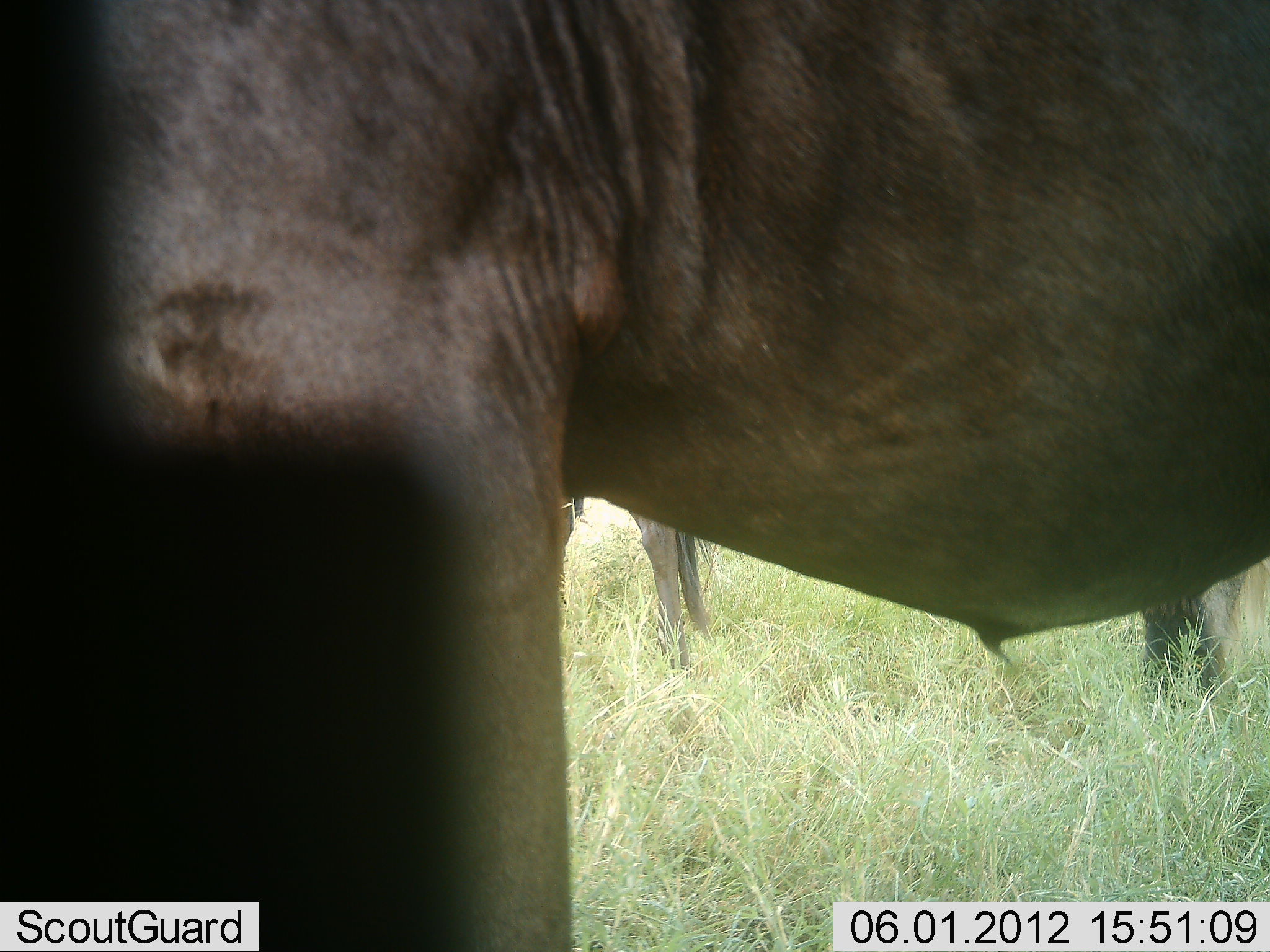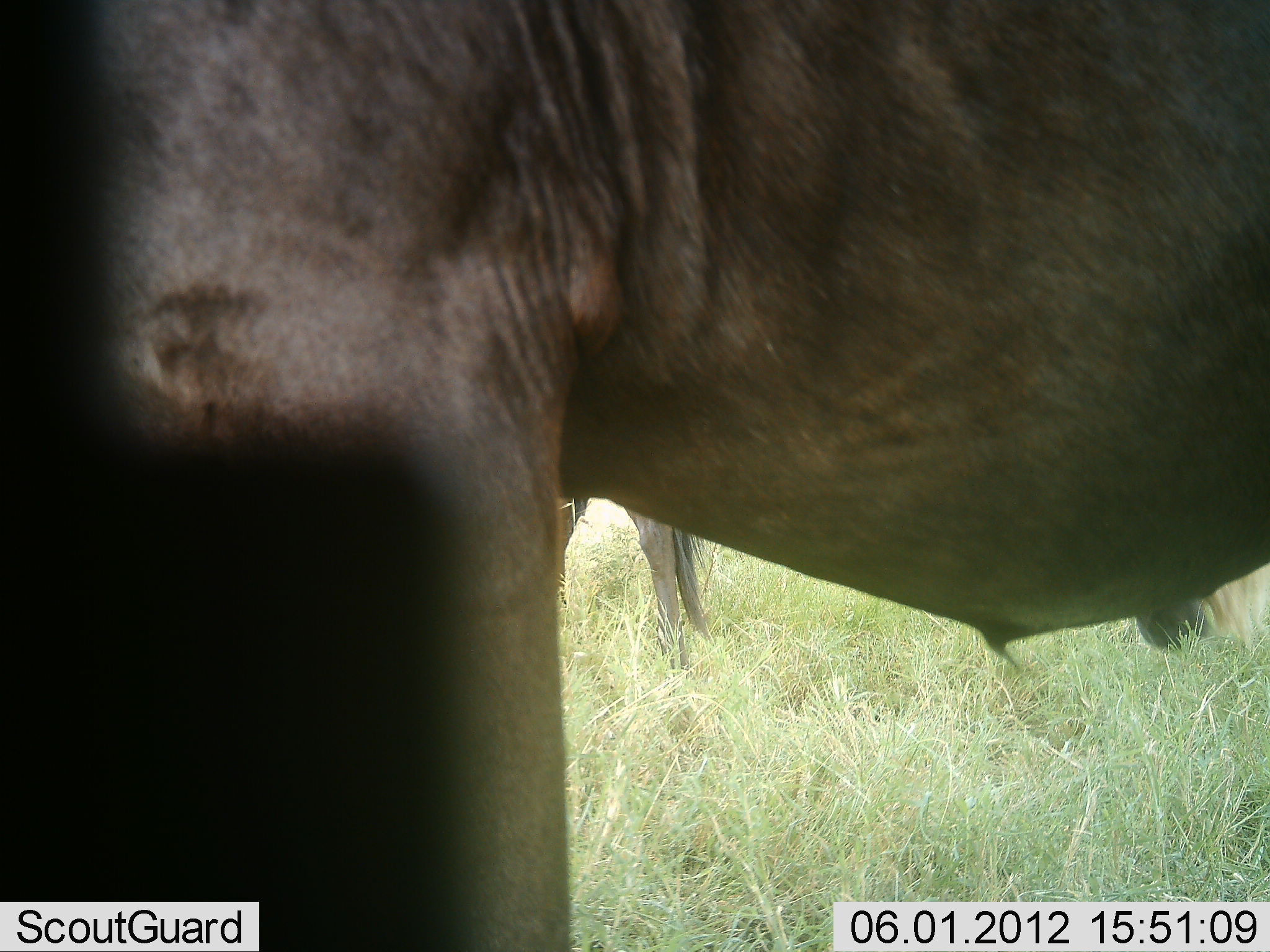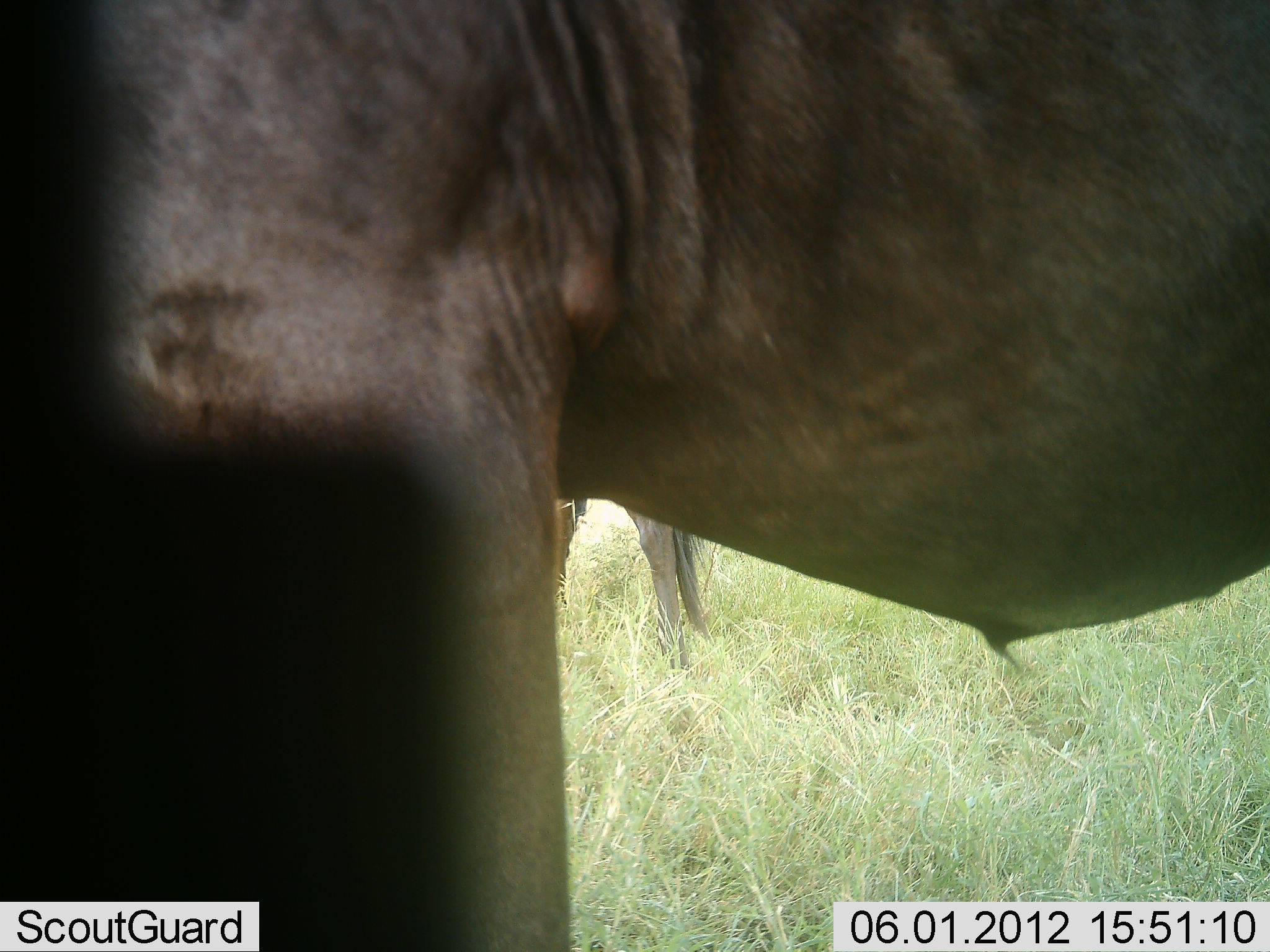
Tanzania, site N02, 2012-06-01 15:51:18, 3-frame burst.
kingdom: Animalia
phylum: Chordata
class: Mammalia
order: Artiodactyla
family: Bovidae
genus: Connochaetes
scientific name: Connochaetes taurinus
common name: blue wildebeest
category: wildebeest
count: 3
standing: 100%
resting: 0%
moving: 0%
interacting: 0%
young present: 10%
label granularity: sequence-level